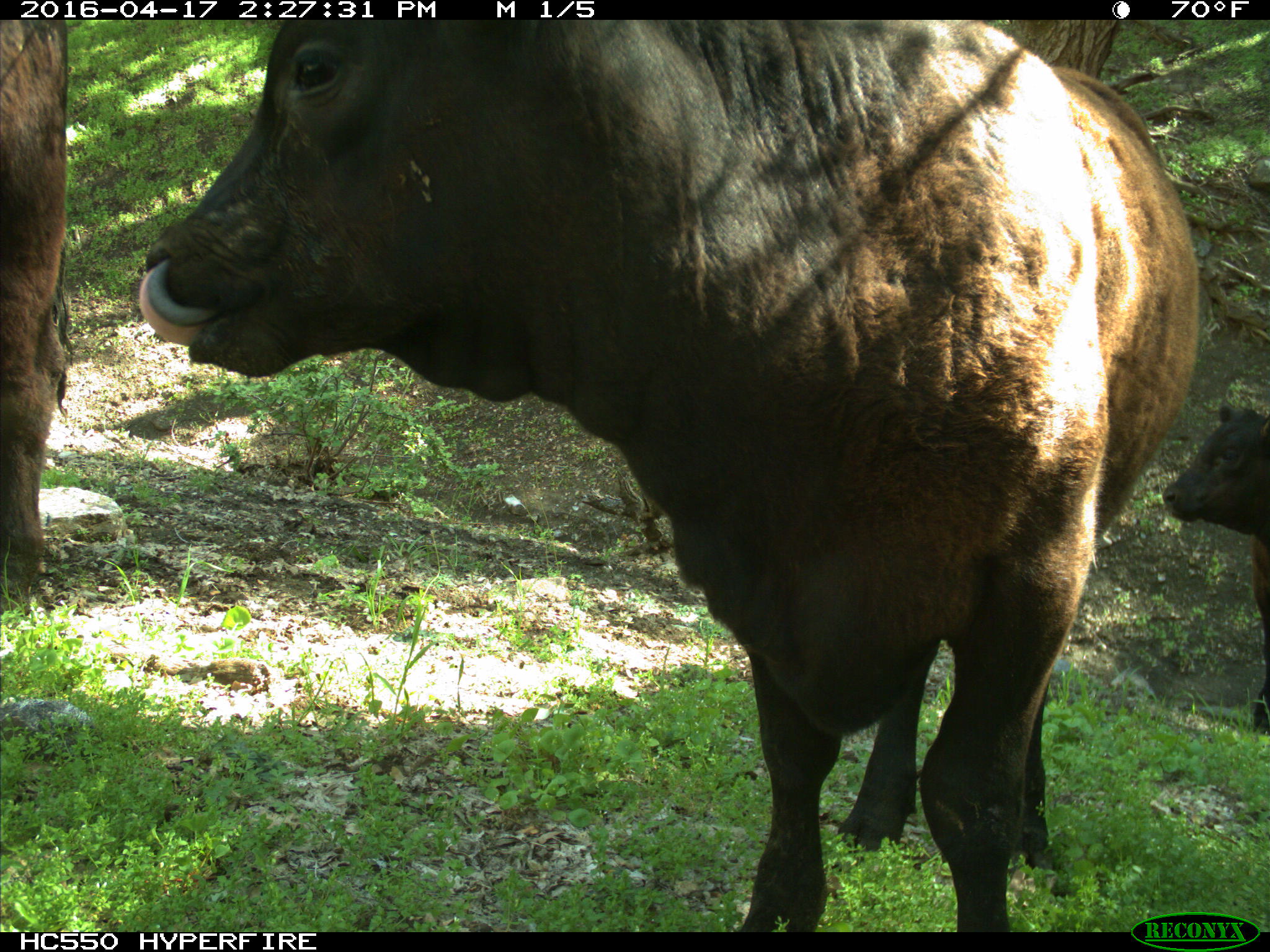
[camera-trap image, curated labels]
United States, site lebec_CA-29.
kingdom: Animalia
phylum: Chordata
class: Mammalia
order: Artiodactyla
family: Bovidae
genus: Bos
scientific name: Bos taurus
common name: domestic cow